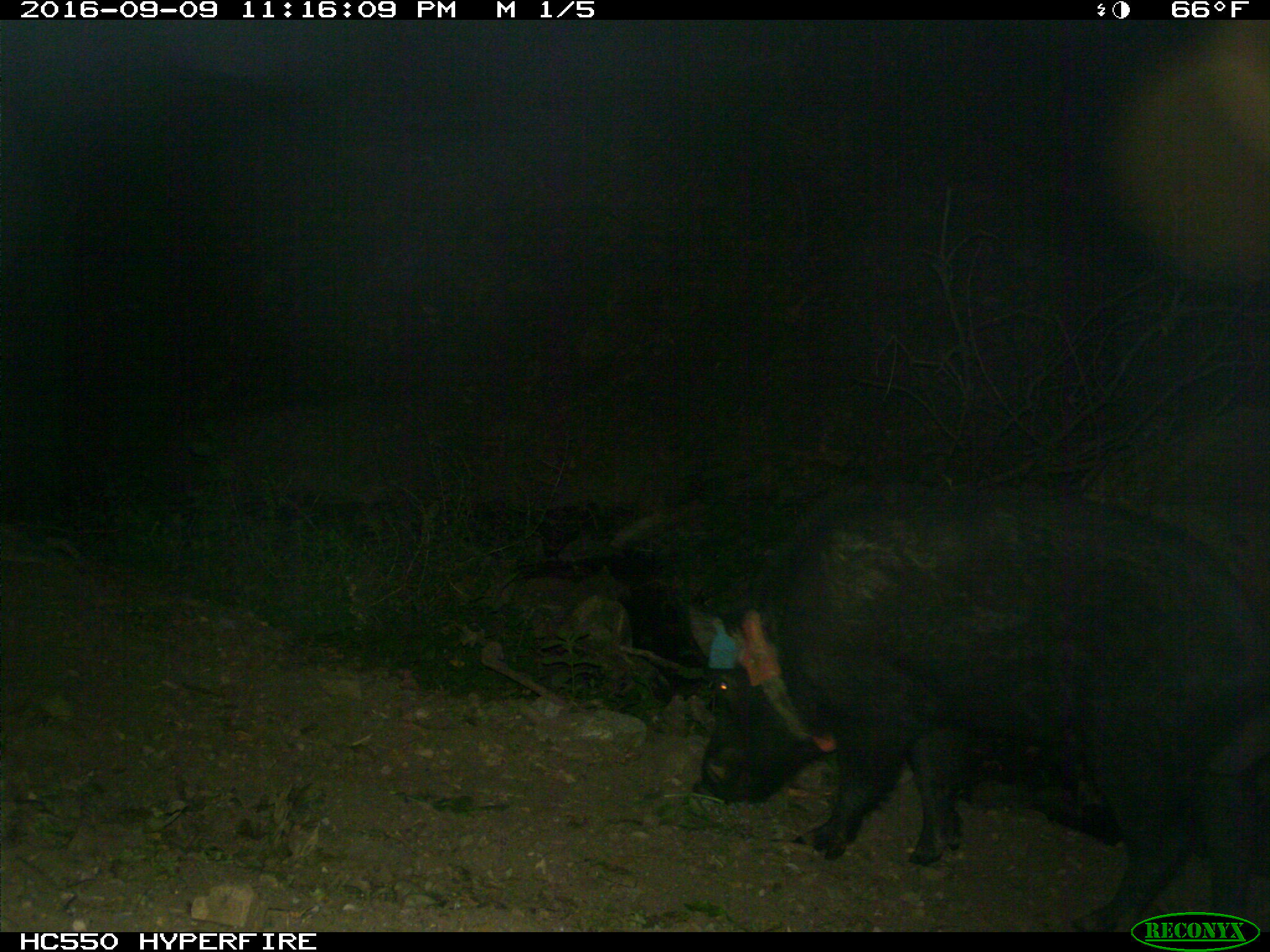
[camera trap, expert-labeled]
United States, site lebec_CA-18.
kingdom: Animalia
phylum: Chordata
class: Mammalia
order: Artiodactyla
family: Suidae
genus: Sus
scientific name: Sus scrofa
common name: wild boar